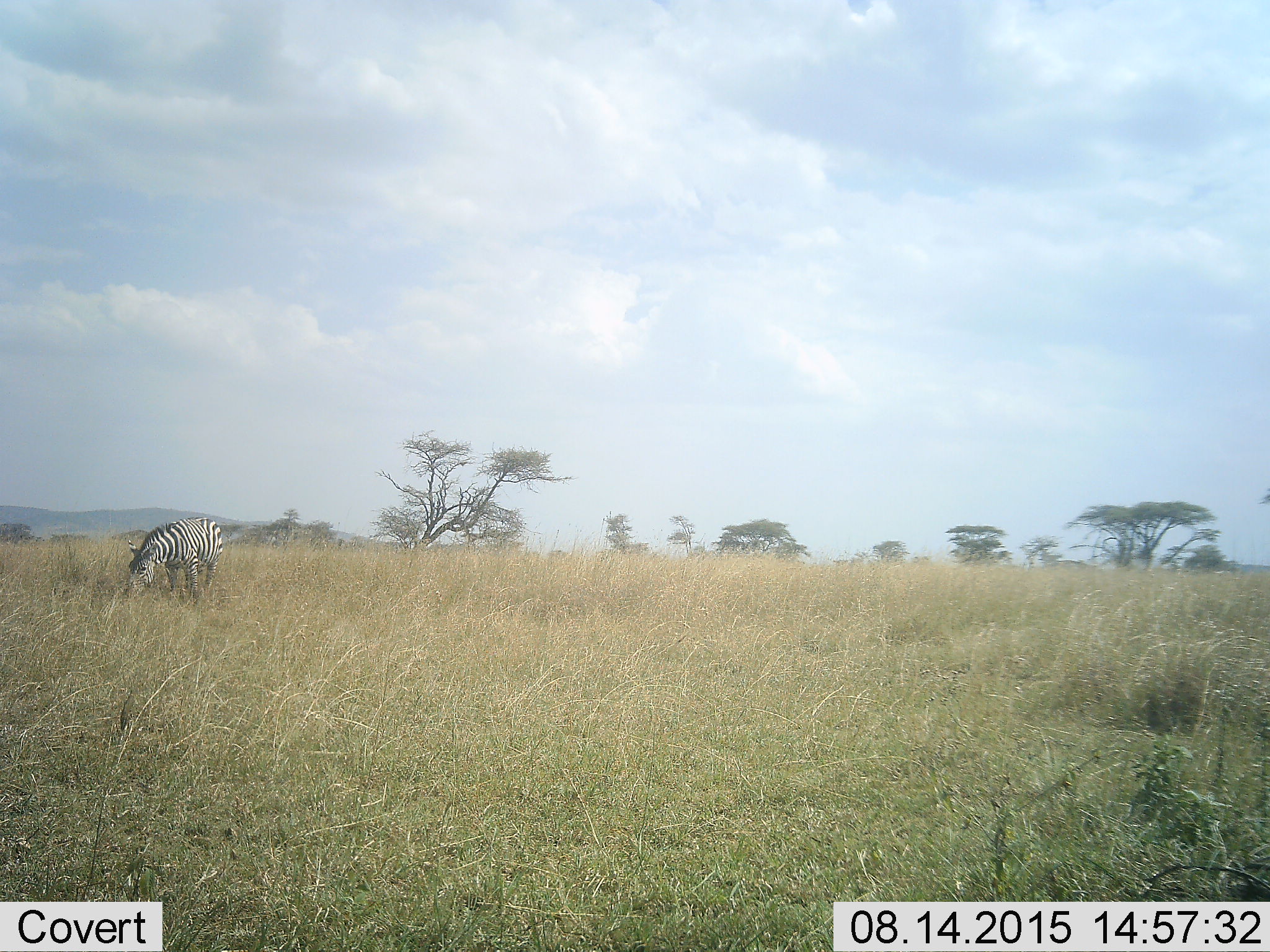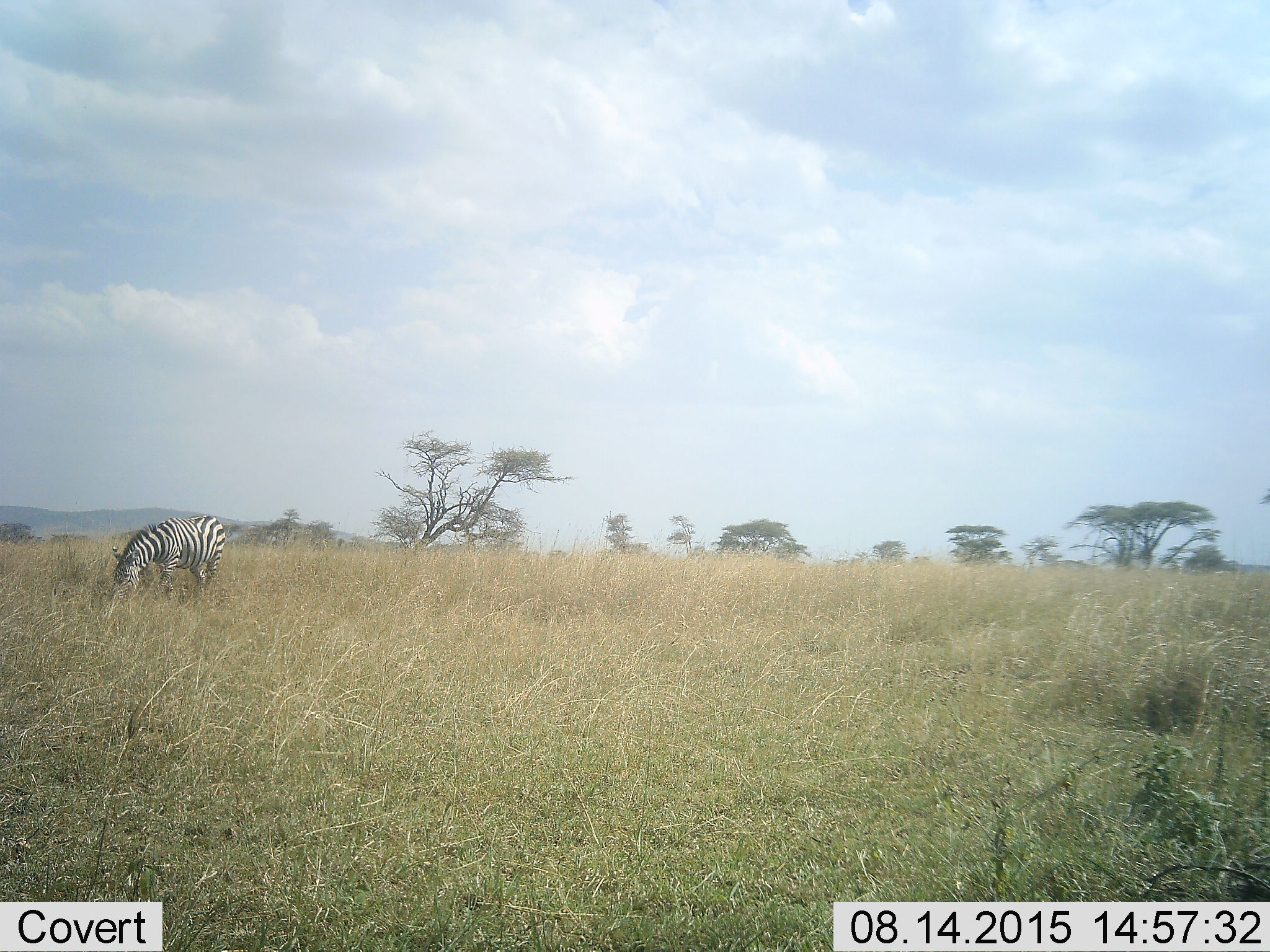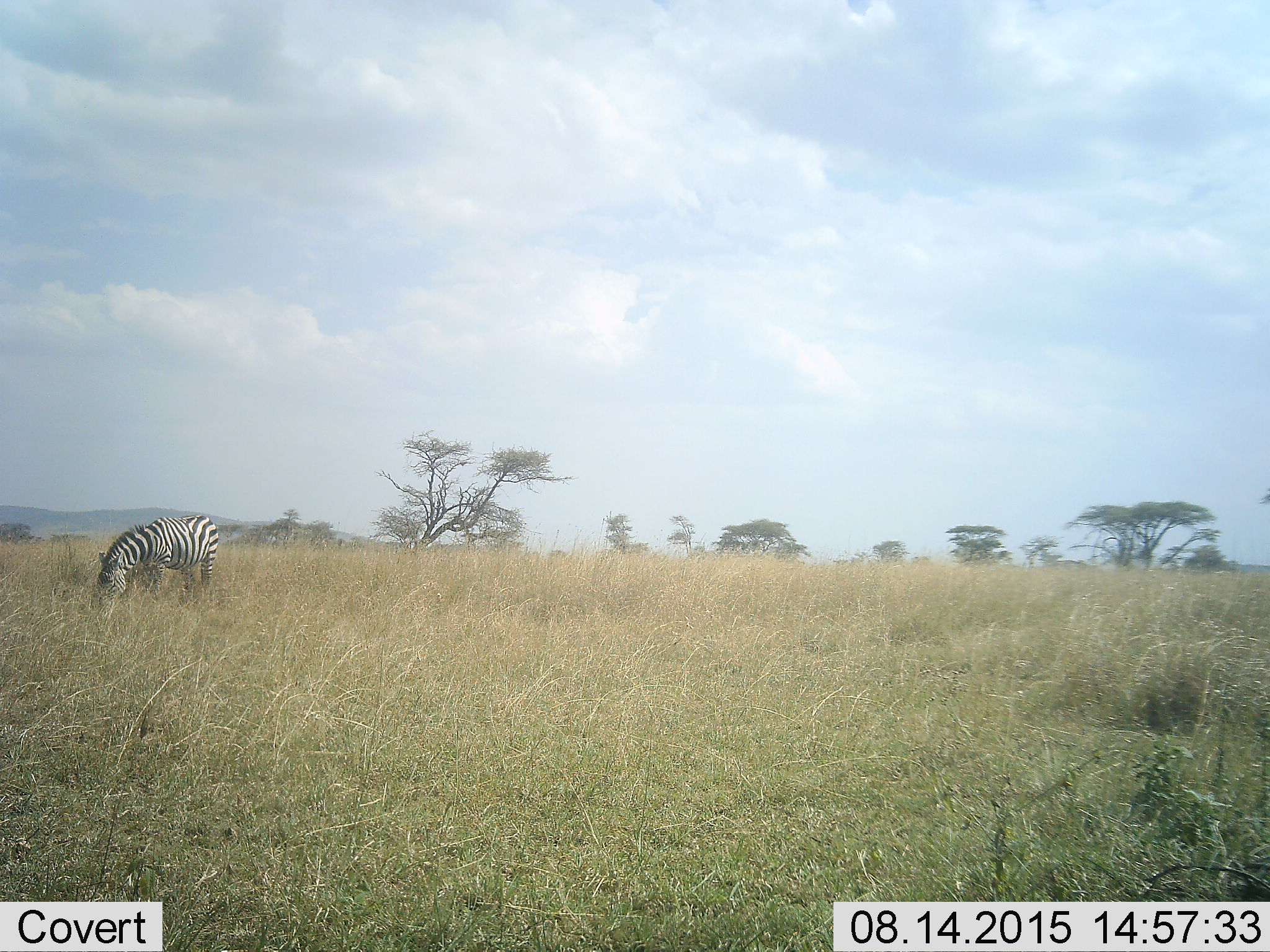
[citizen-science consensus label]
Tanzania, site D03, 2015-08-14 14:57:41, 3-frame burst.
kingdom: Animalia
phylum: Chordata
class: Mammalia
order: Perissodactyla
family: Equidae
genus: Equus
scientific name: Equus quagga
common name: plains zebra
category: zebra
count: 1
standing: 25%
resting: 0%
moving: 12%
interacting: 0%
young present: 6%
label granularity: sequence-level